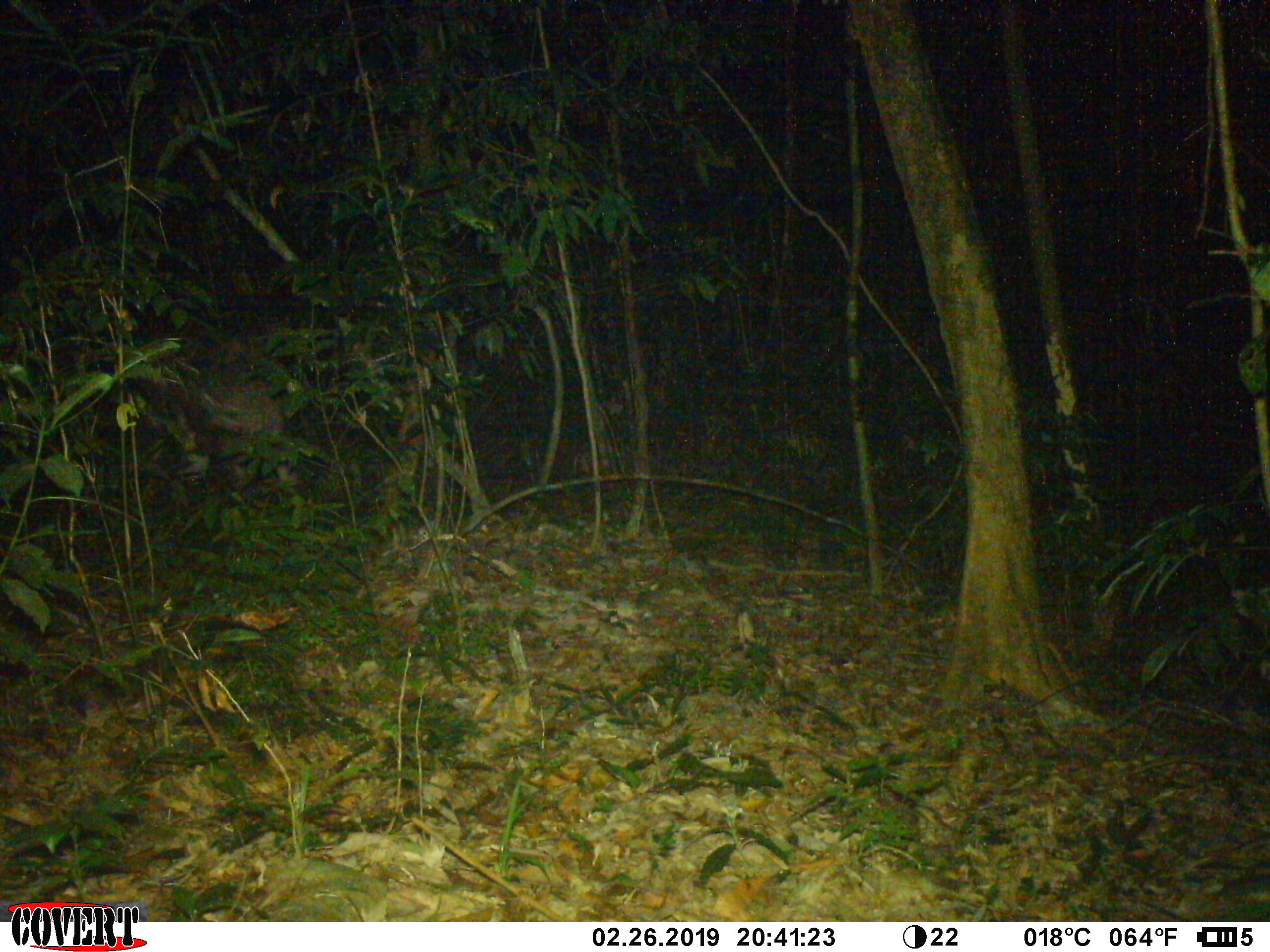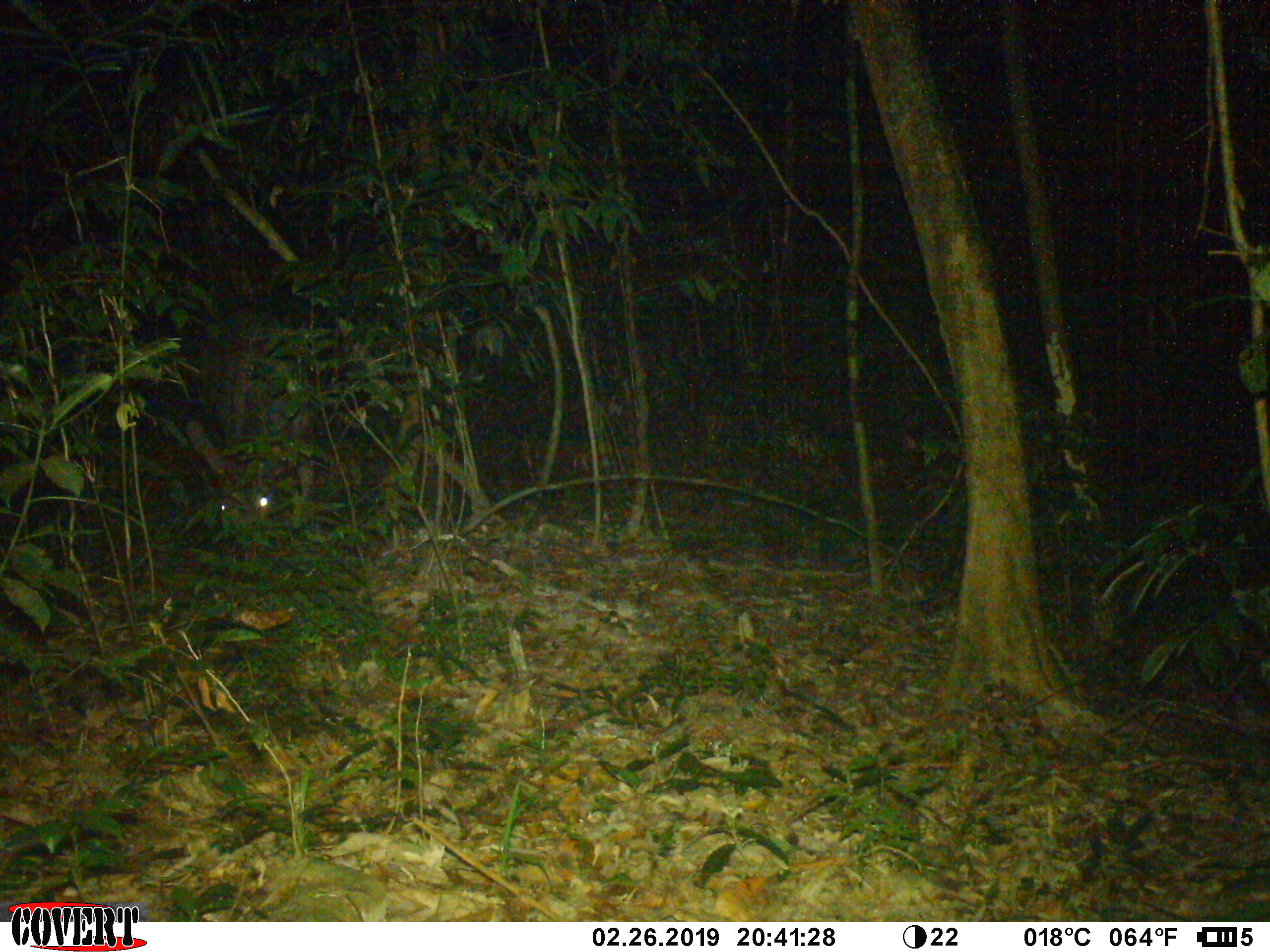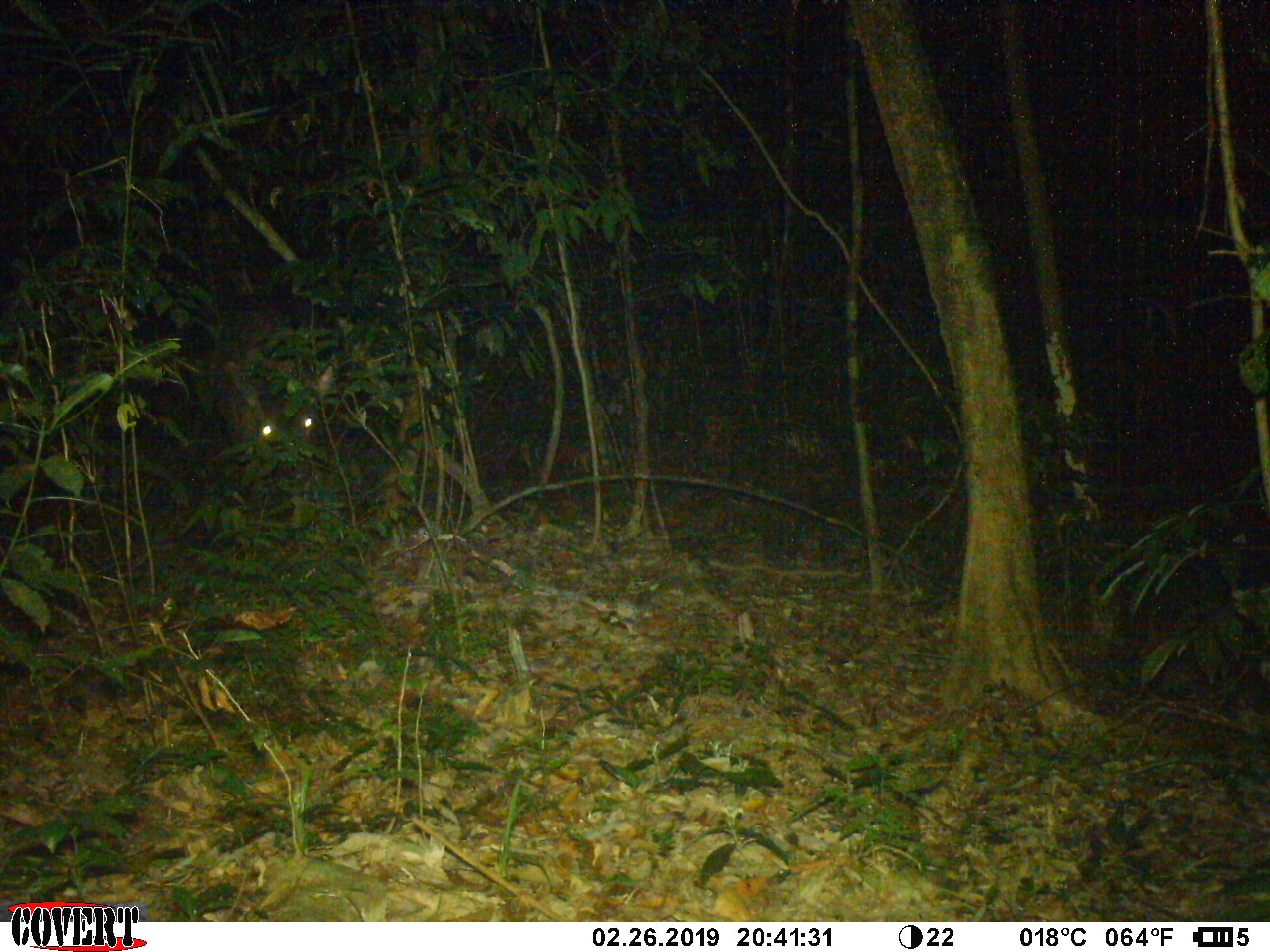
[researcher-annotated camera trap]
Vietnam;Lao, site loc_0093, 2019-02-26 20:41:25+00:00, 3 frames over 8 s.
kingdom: Animalia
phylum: Chordata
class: Mammalia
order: Artiodactyla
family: Cervidae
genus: Rusa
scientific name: Rusa unicolor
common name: sambar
Sambar (Rusa unicolor). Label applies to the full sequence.